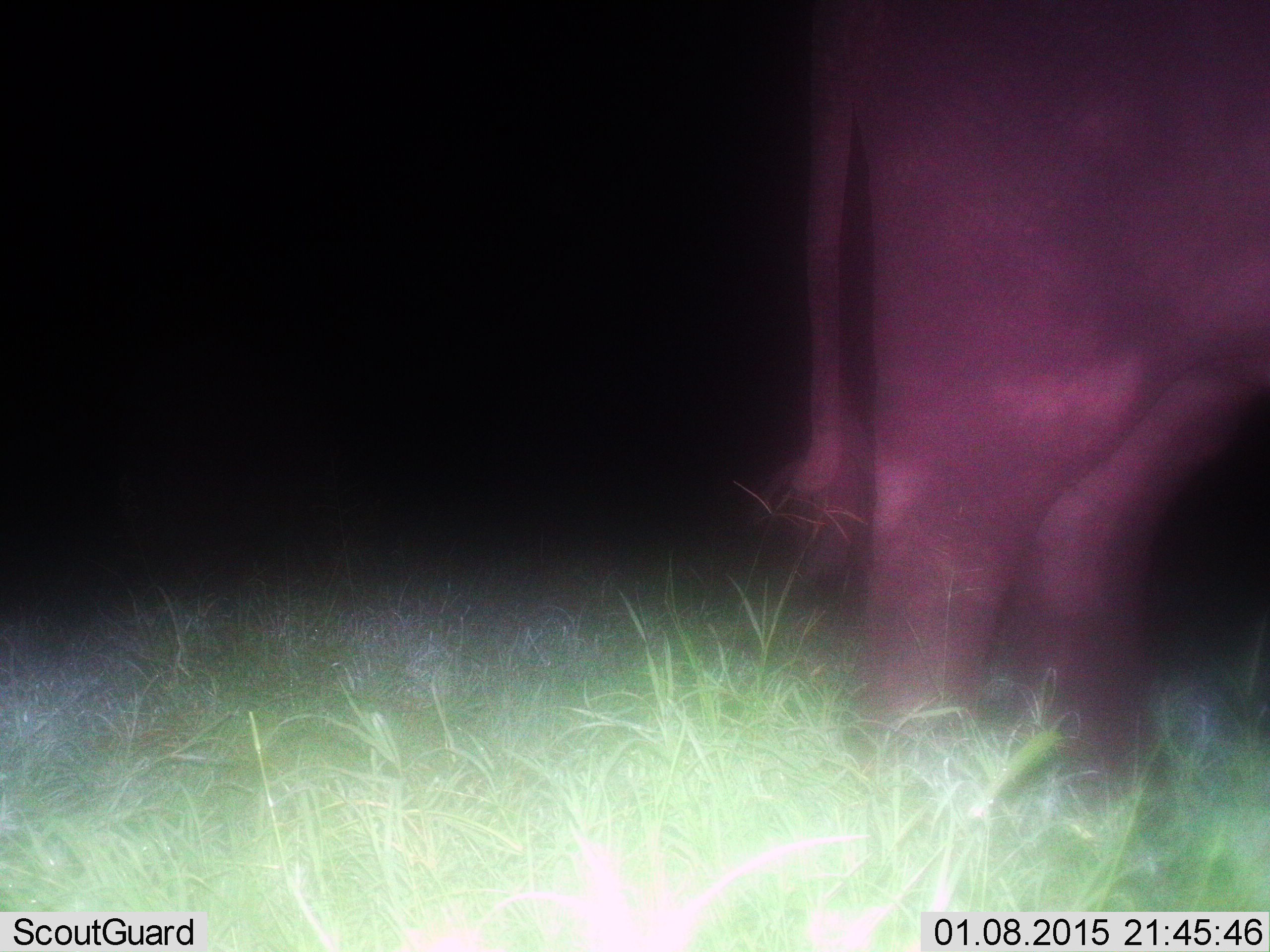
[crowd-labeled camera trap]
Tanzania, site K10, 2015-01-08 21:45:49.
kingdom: Animalia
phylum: Chordata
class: Mammalia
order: Proboscidea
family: Elephantidae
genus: Loxodonta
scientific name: Loxodonta africana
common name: african bush elephant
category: elephant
Elephant (african bush elephant) (Loxodonta africana), count 1. Behavior (volunteer vote fractions): standing 100%, resting 0%, moving 0%, interacting 0%. Young present (vote fraction): 0%. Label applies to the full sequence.